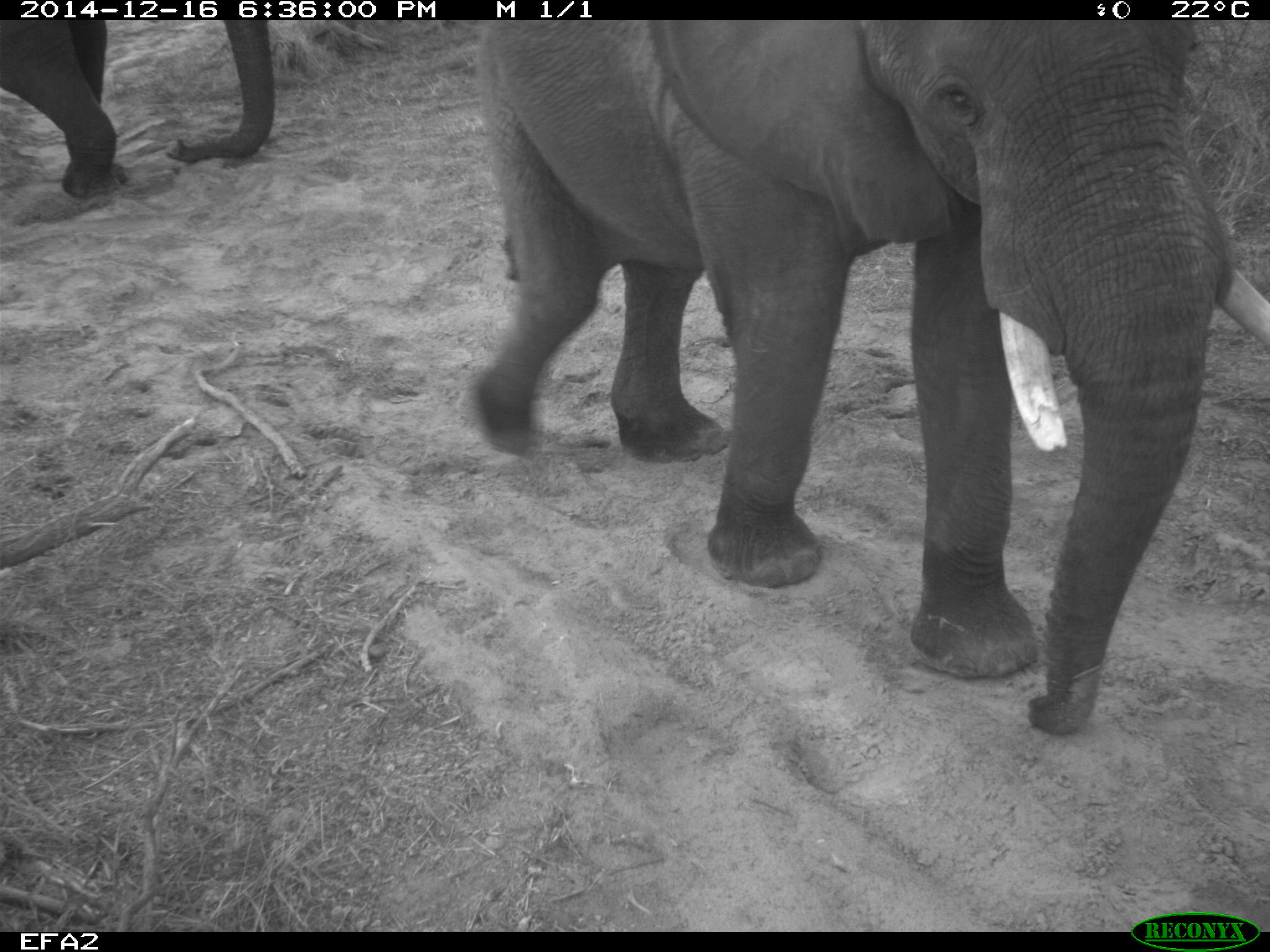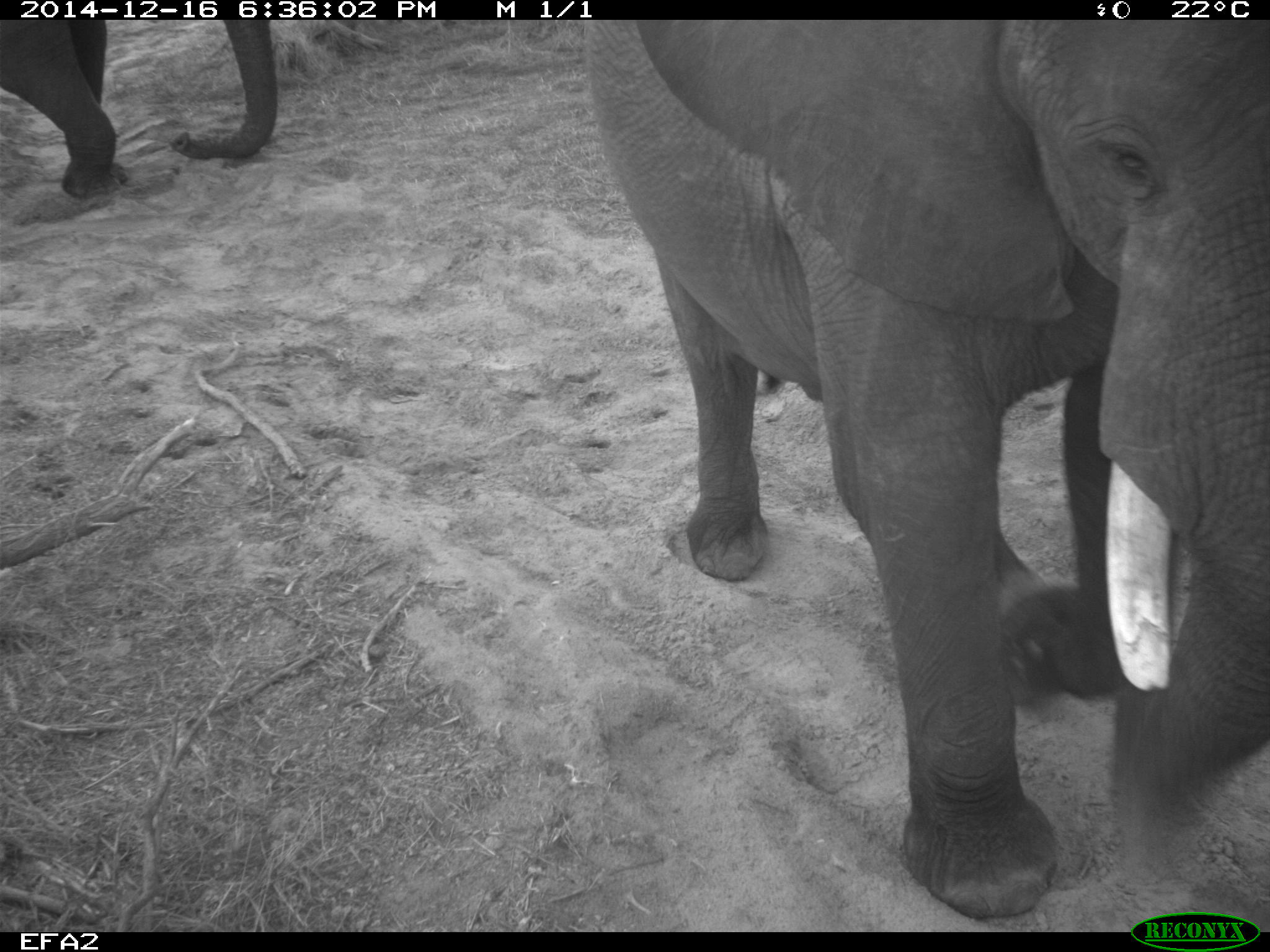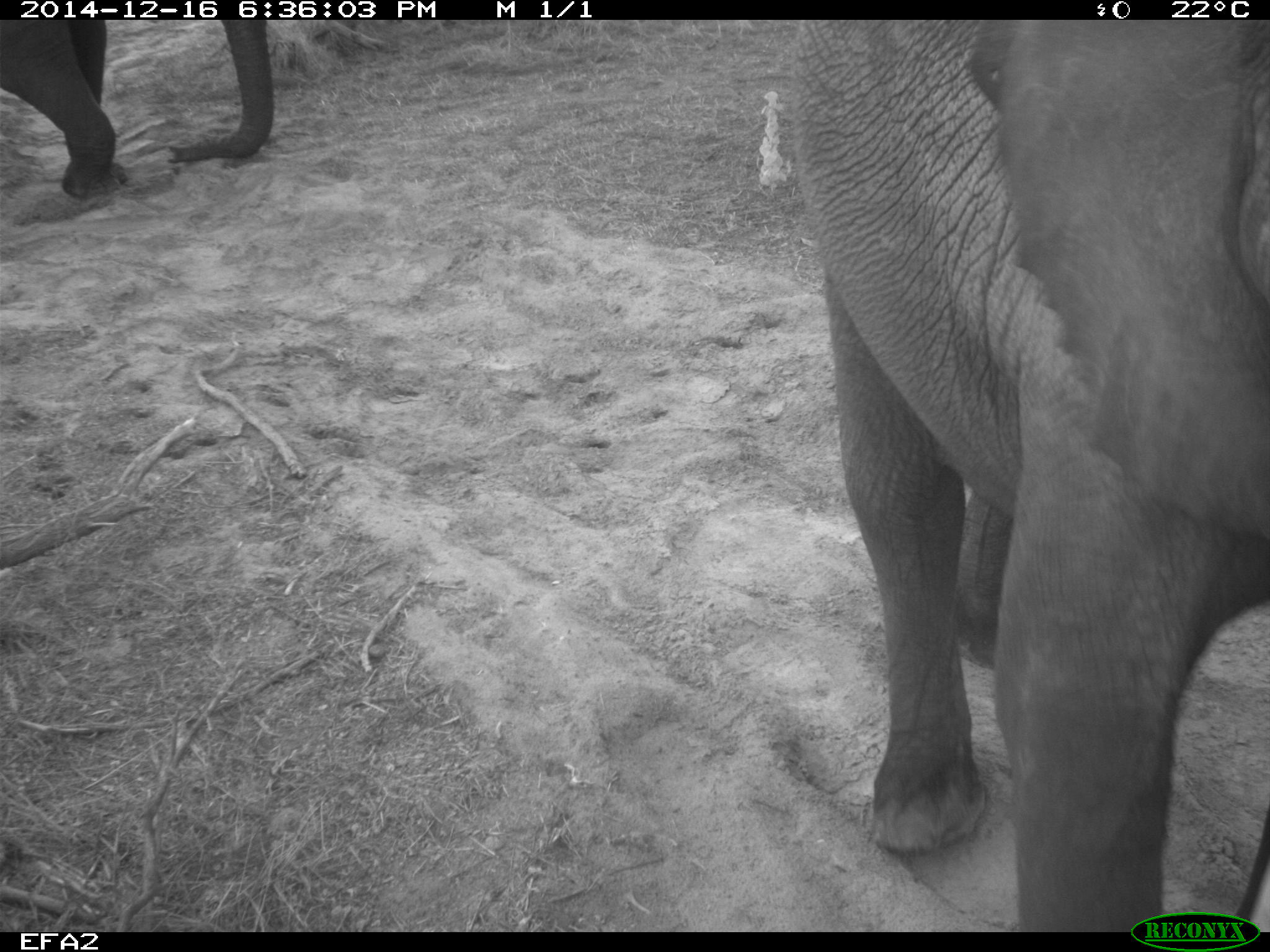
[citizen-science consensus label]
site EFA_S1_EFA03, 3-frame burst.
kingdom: Animalia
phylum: Chordata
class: Mammalia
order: Proboscidea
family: Elephantidae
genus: Loxodonta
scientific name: Loxodonta africana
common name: african bush elephant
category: elephant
Elephant (african bush elephant) (Loxodonta africana), count 2. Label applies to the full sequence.